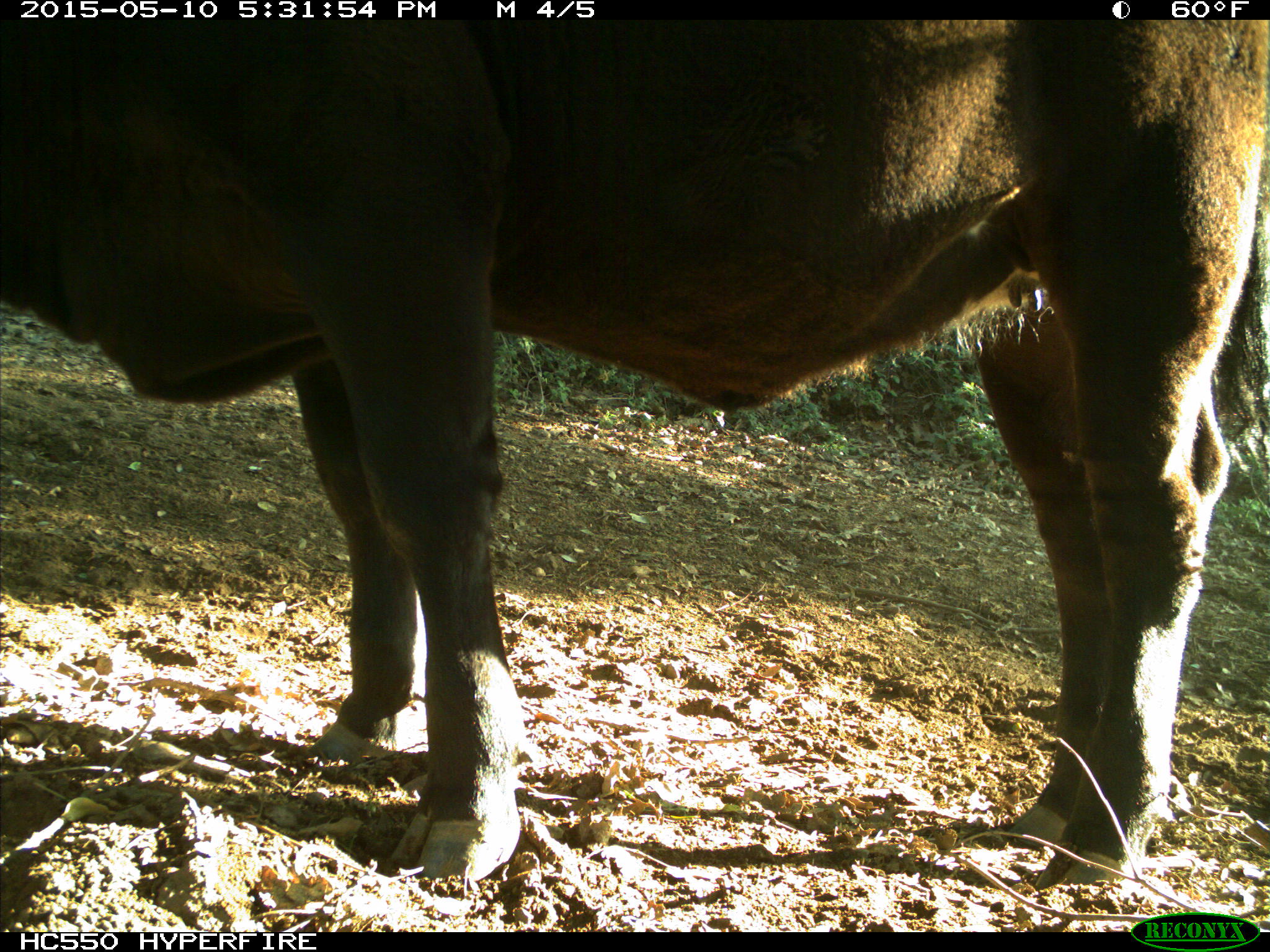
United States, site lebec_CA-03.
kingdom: Animalia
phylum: Chordata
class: Mammalia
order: Artiodactyla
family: Bovidae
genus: Bos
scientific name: Bos taurus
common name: domestic cow